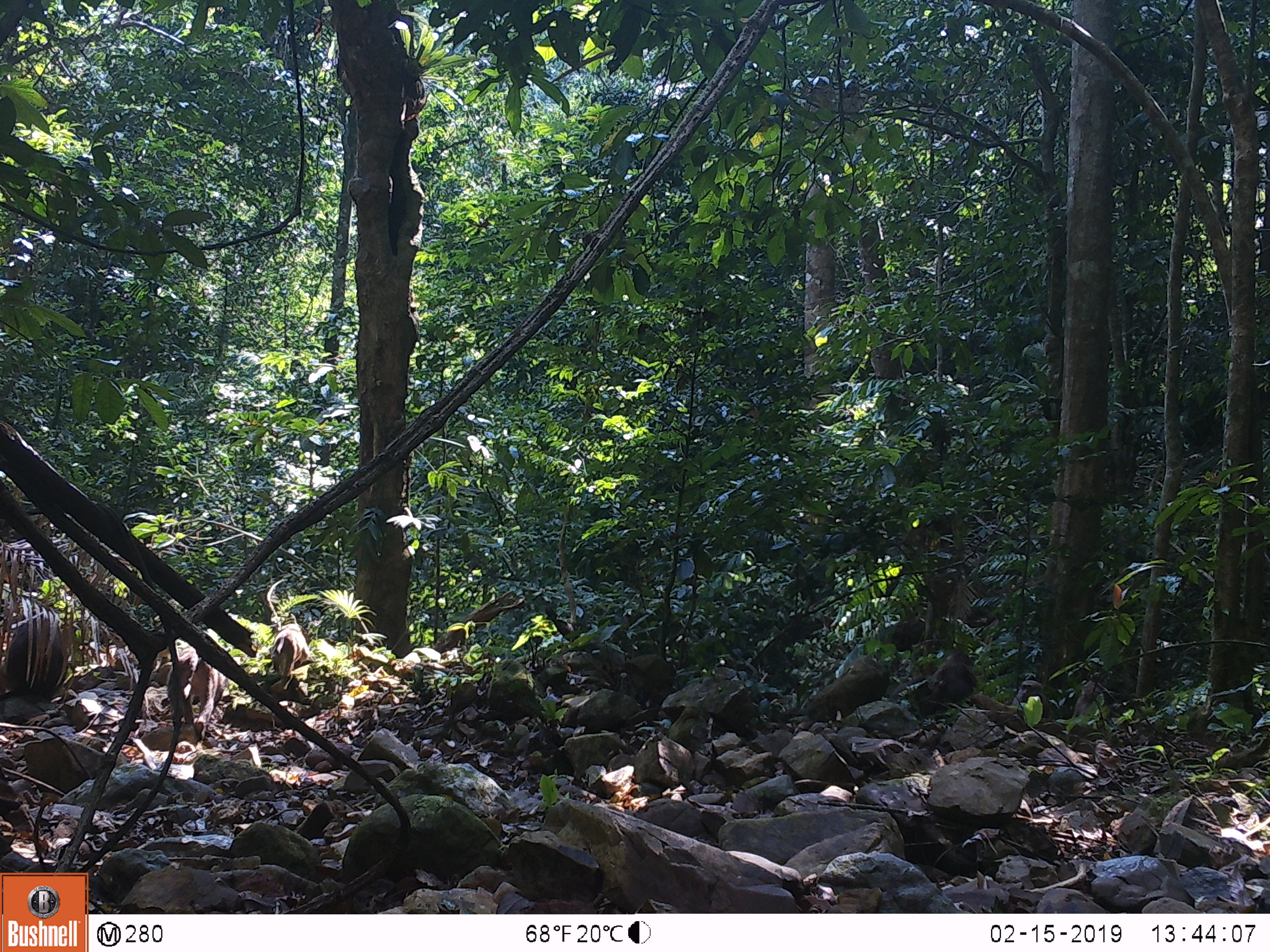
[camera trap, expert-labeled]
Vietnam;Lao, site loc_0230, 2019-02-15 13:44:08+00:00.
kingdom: Animalia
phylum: Chordata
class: Mammalia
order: Primates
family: Cercopithecidae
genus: Macaca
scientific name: Macaca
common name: macaques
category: assam or rhesus macaque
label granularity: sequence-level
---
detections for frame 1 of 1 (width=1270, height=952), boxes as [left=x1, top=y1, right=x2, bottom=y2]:
assam or rhesus macaque: [left=0, top=603, right=67, bottom=699]; [left=165, top=643, right=226, bottom=740]; [left=928, top=650, right=977, bottom=703]; [left=270, top=622, right=309, bottom=678]; [left=1011, top=680, right=1052, bottom=718]; [left=1073, top=680, right=1103, bottom=718]